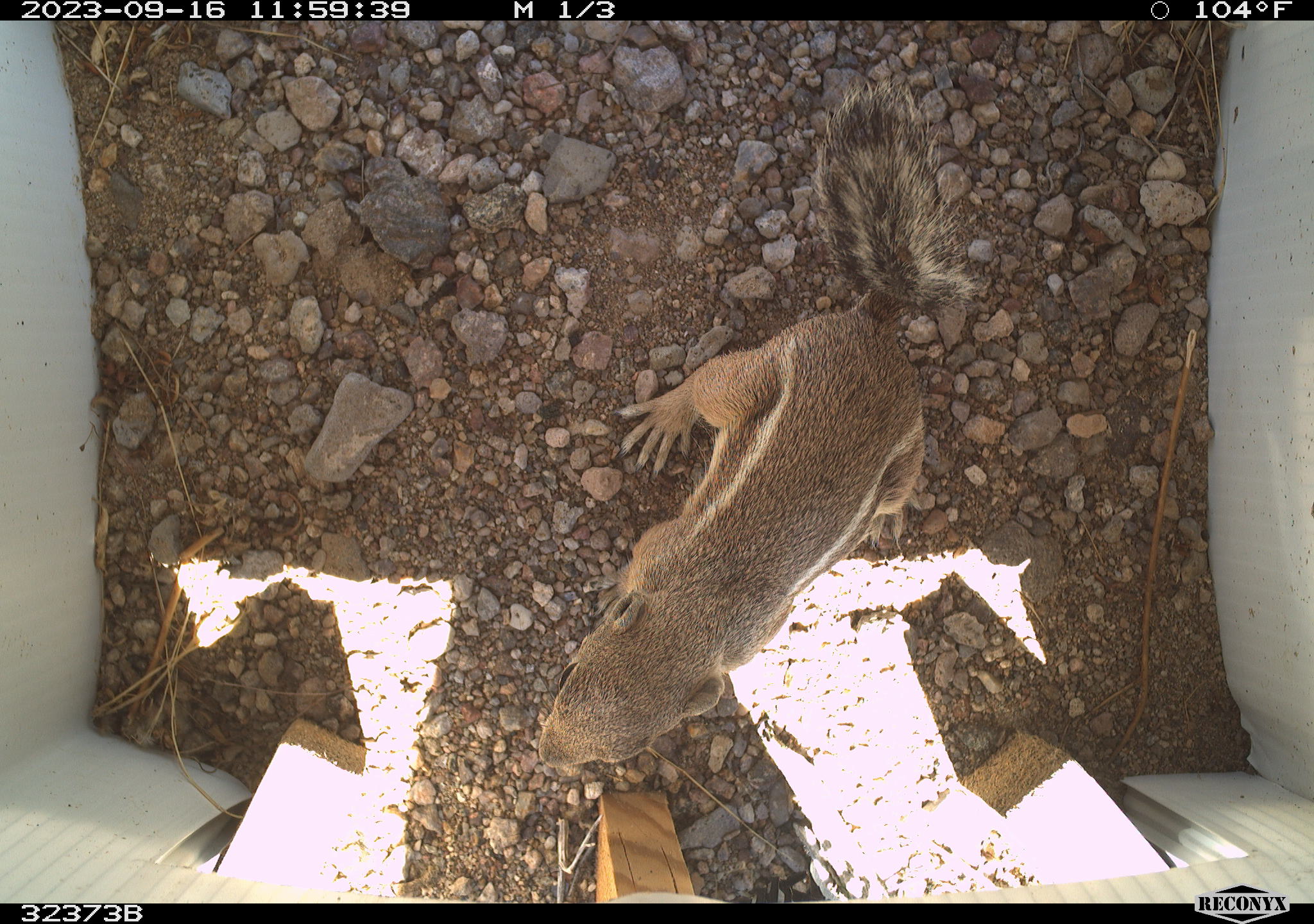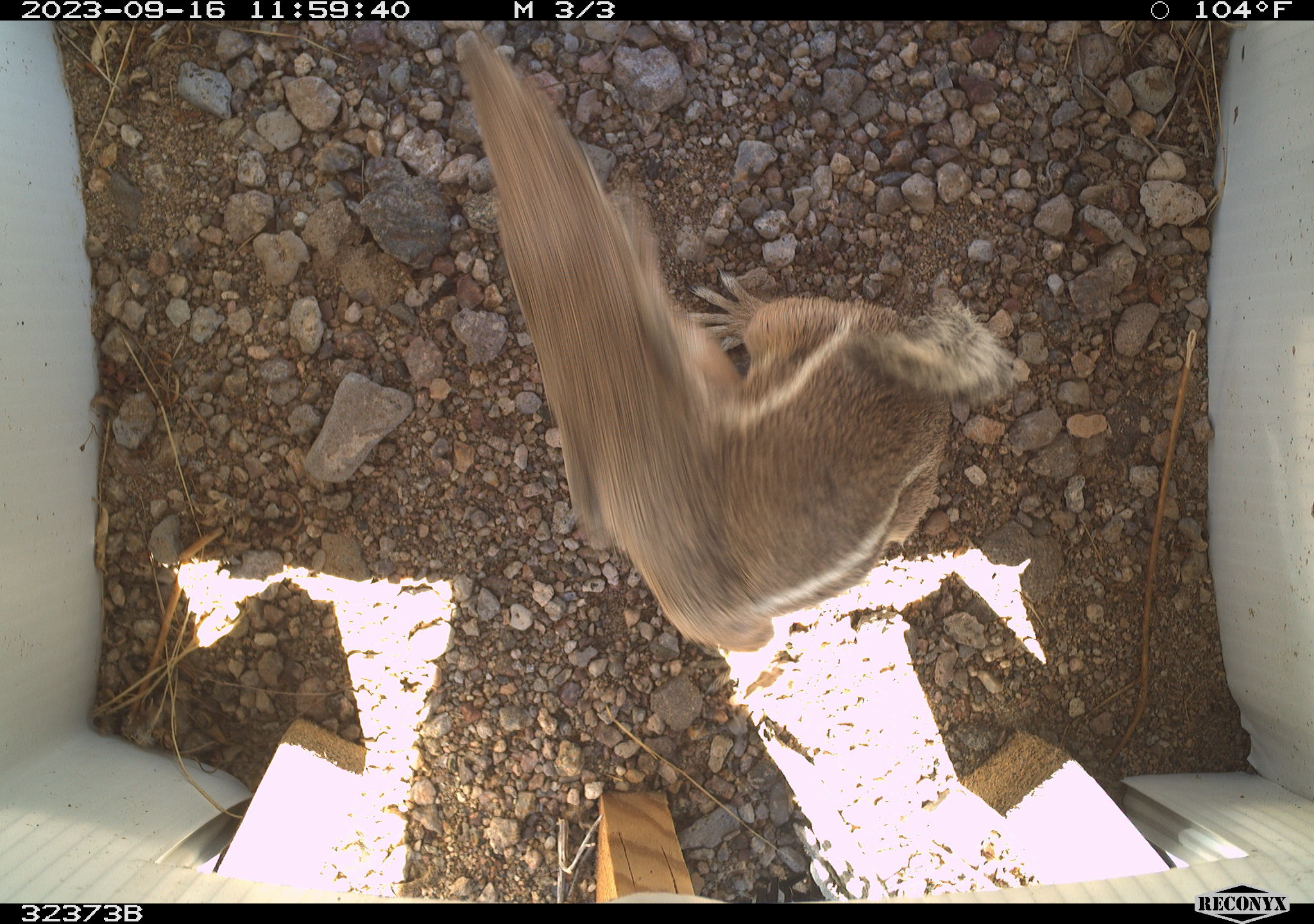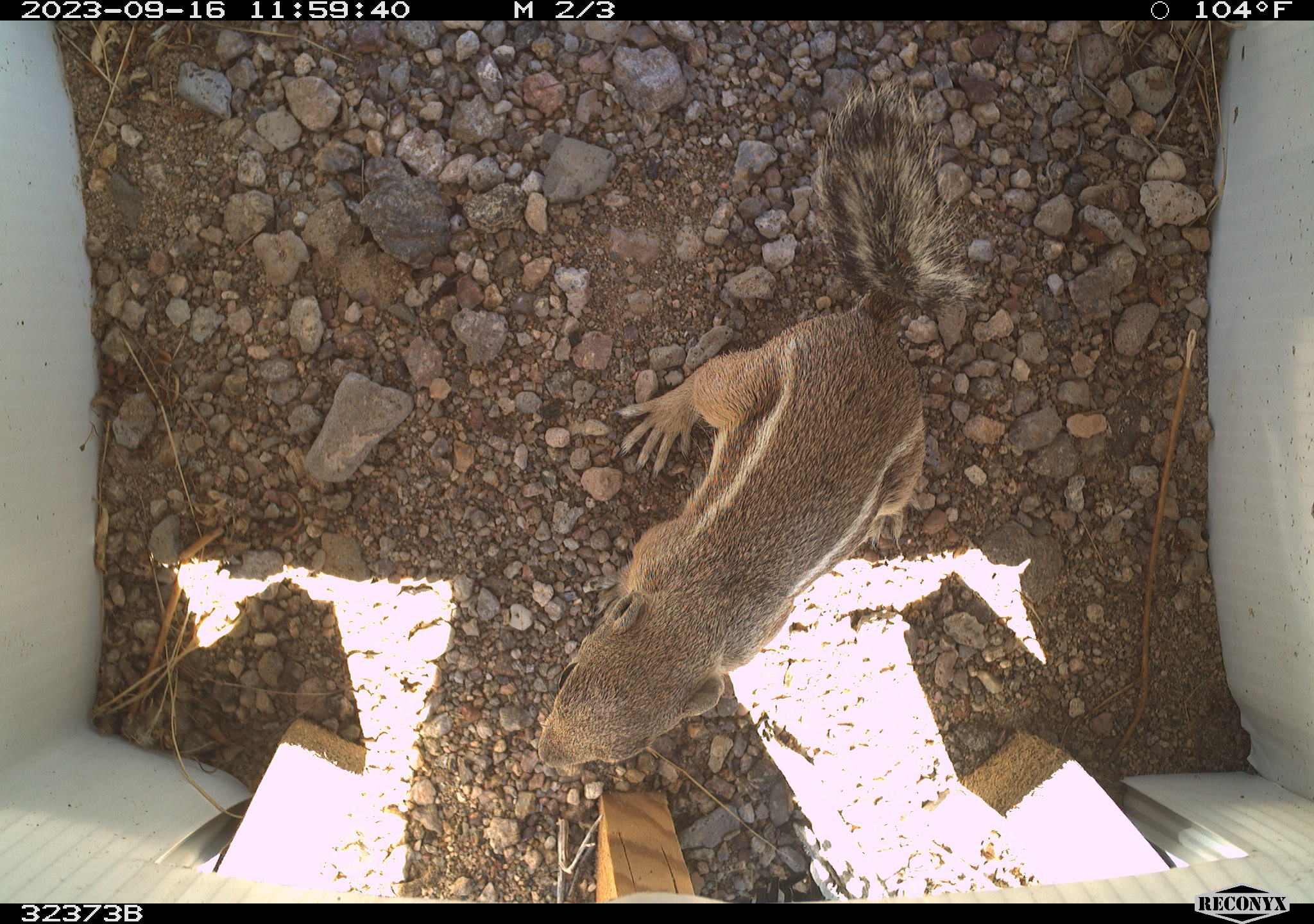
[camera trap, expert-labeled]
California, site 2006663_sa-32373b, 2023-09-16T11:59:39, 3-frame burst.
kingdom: Animalia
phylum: Chordata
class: Mammalia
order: Rodentia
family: Sciuridae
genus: Ammospermophilus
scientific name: Ammospermophilus leucurus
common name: white-tailed antelope squirrel